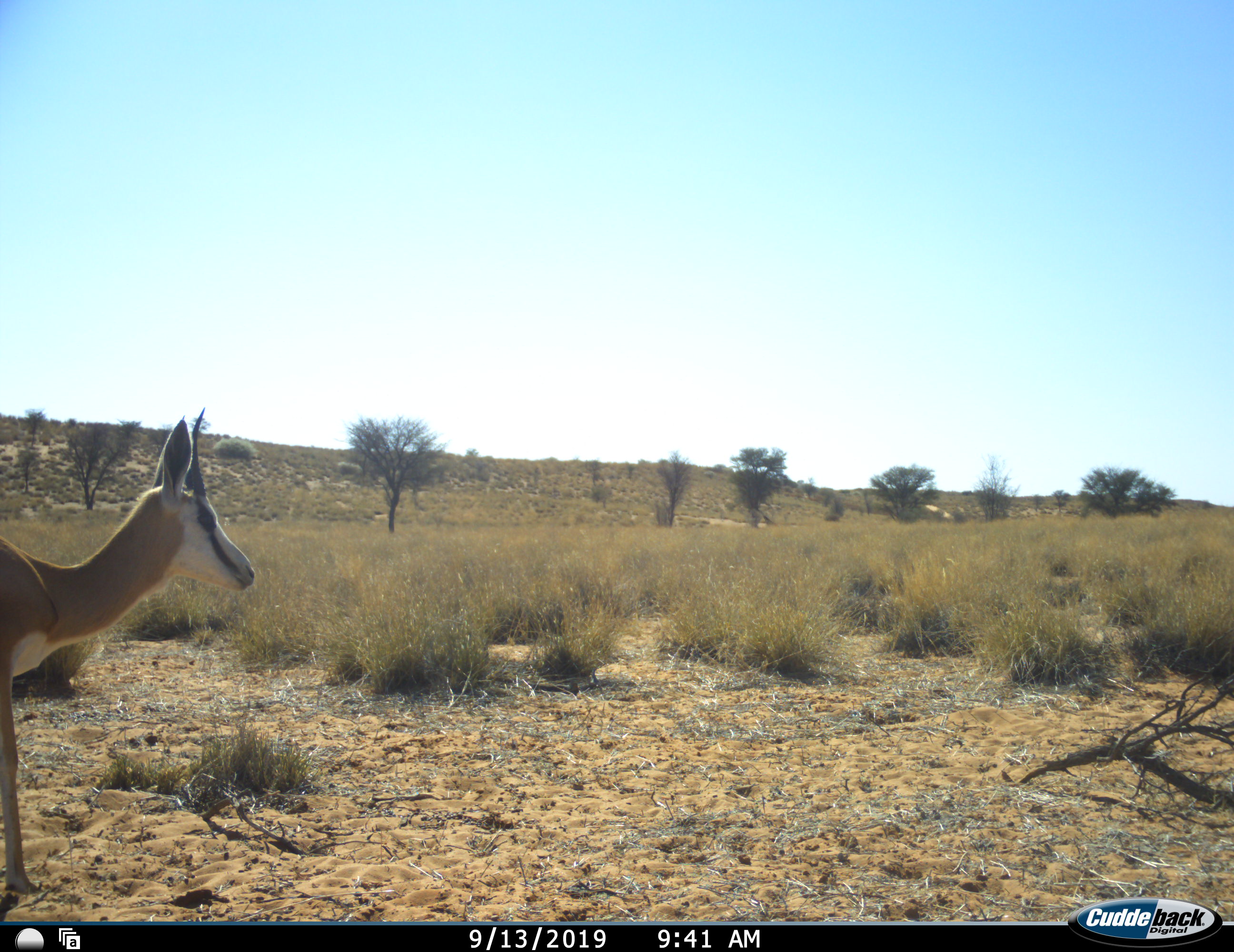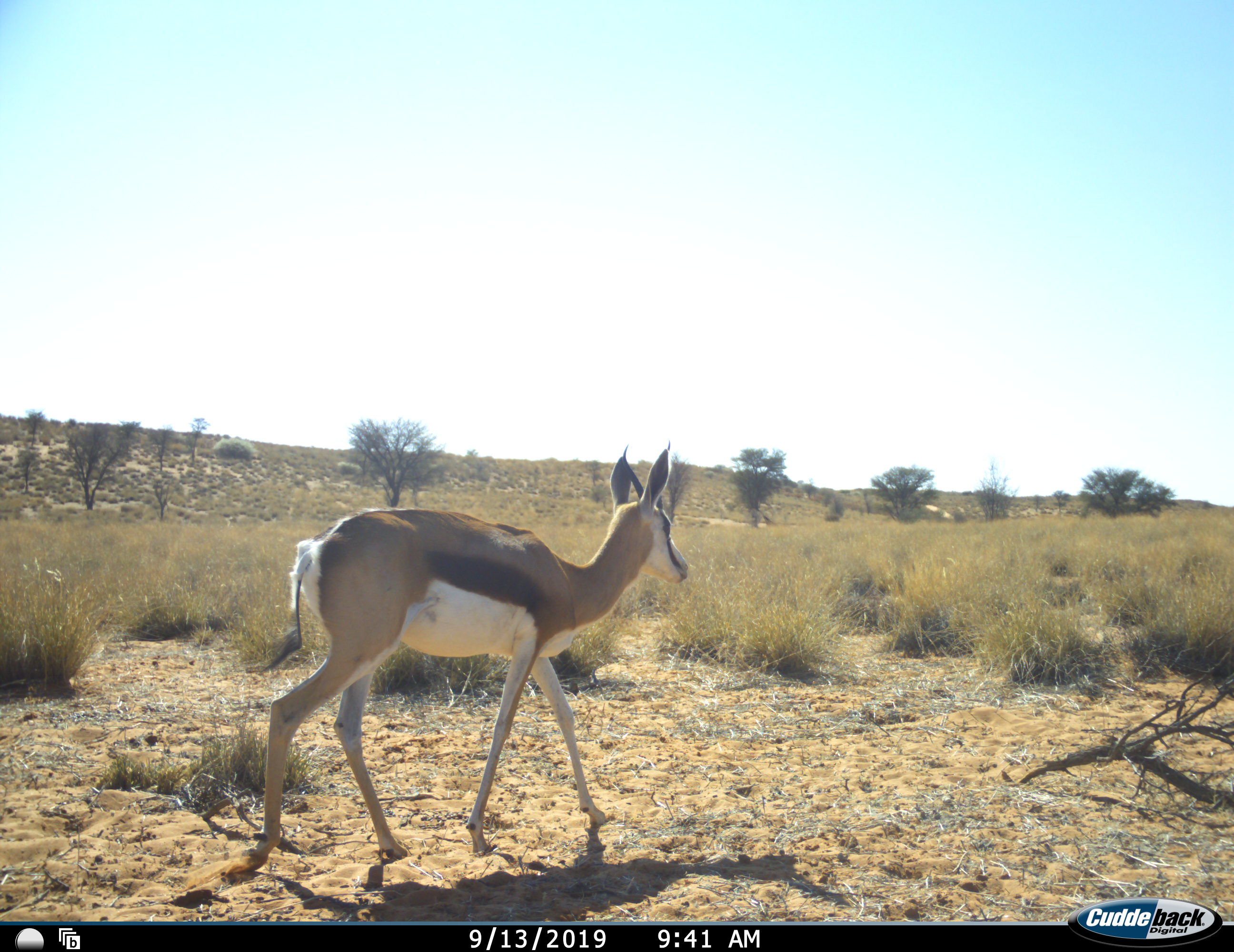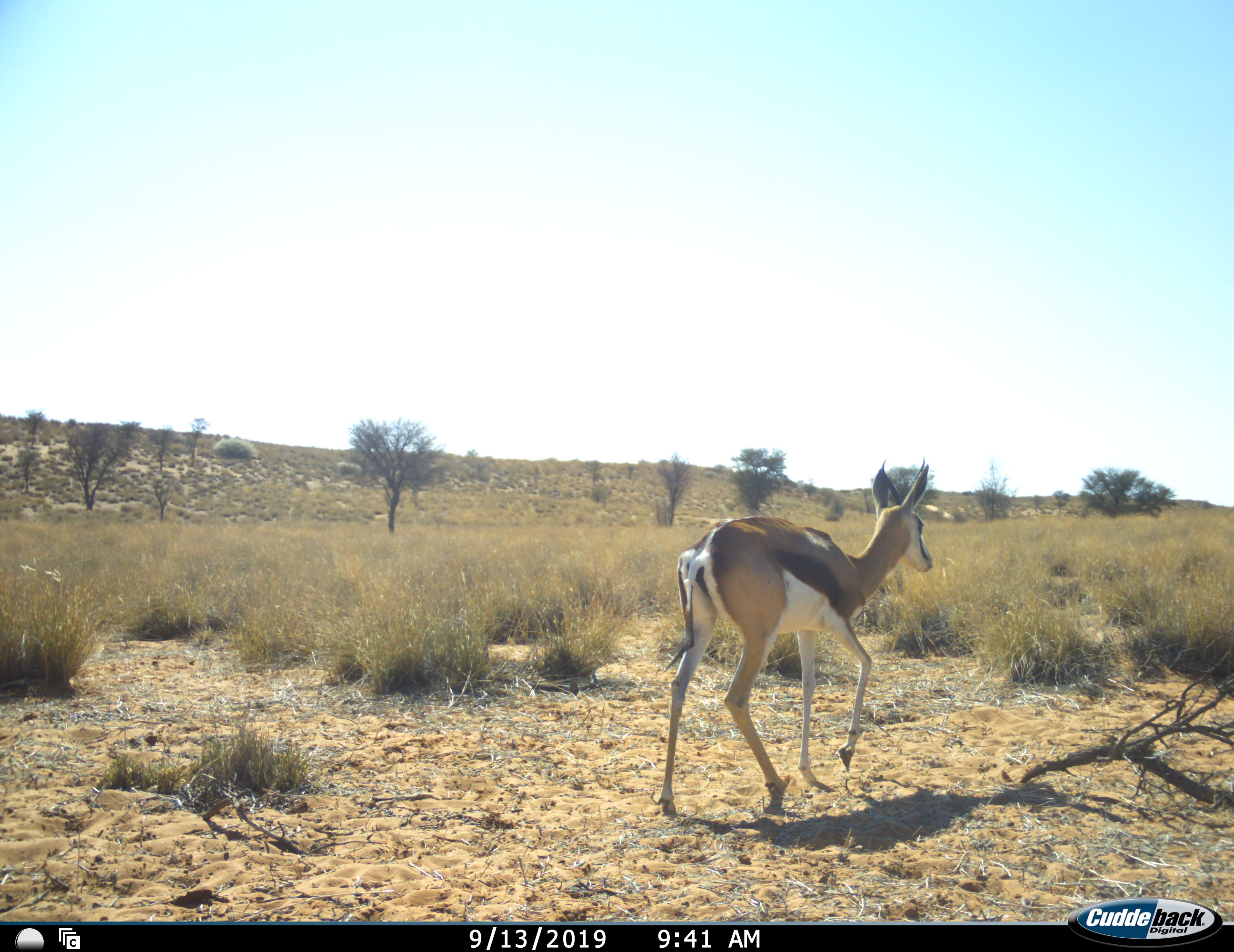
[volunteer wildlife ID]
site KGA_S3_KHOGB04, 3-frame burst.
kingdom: Animalia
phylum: Chordata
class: Mammalia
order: Artiodactyla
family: Bovidae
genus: Antidorcas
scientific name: Antidorcas marsupialis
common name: springbok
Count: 1.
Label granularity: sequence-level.